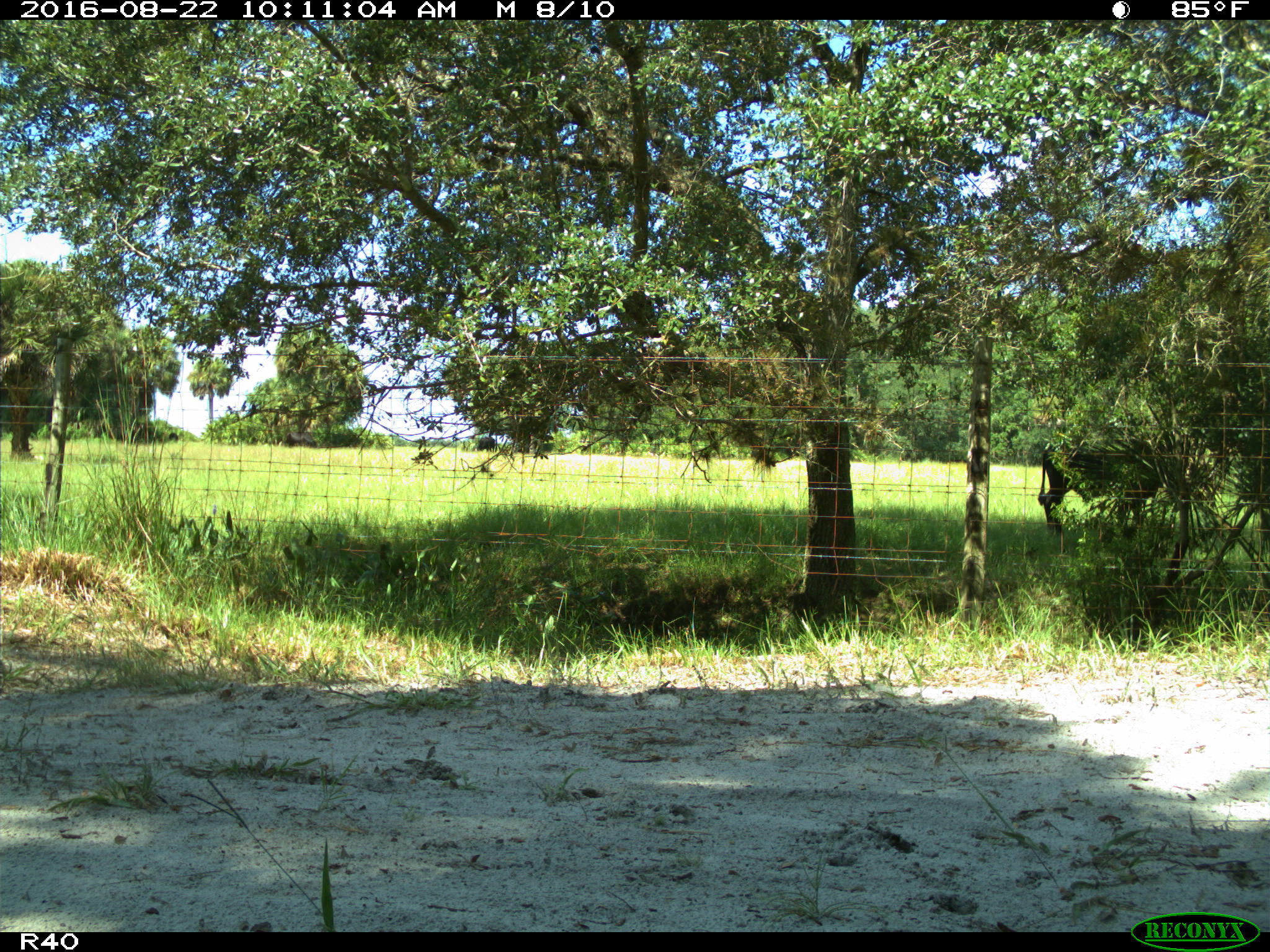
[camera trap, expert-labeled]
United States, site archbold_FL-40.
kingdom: Animalia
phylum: Chordata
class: Mammalia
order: Artiodactyla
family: Bovidae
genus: Bos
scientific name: Bos taurus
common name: domestic cow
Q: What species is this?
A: Bos taurus (domestic cow).